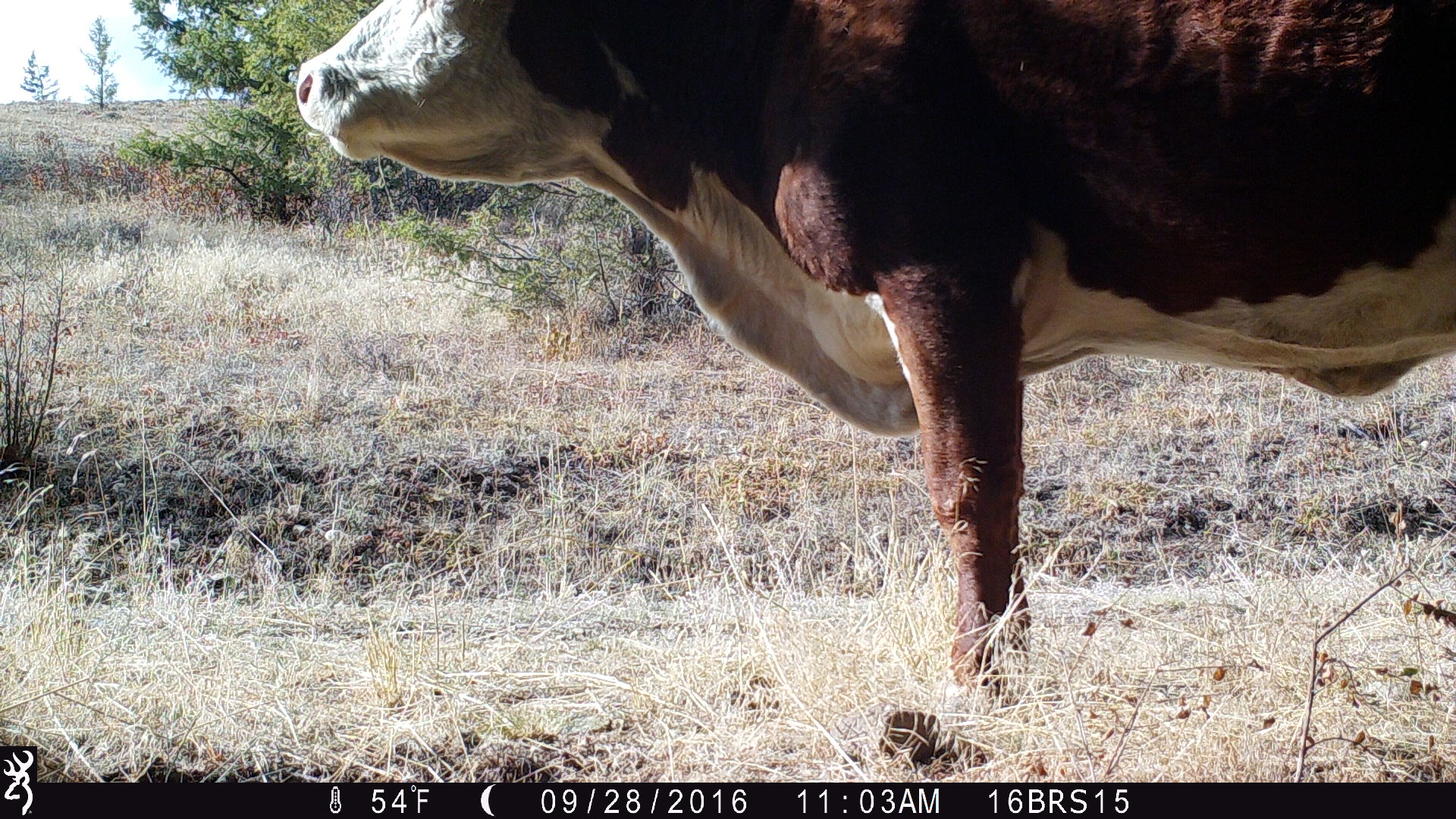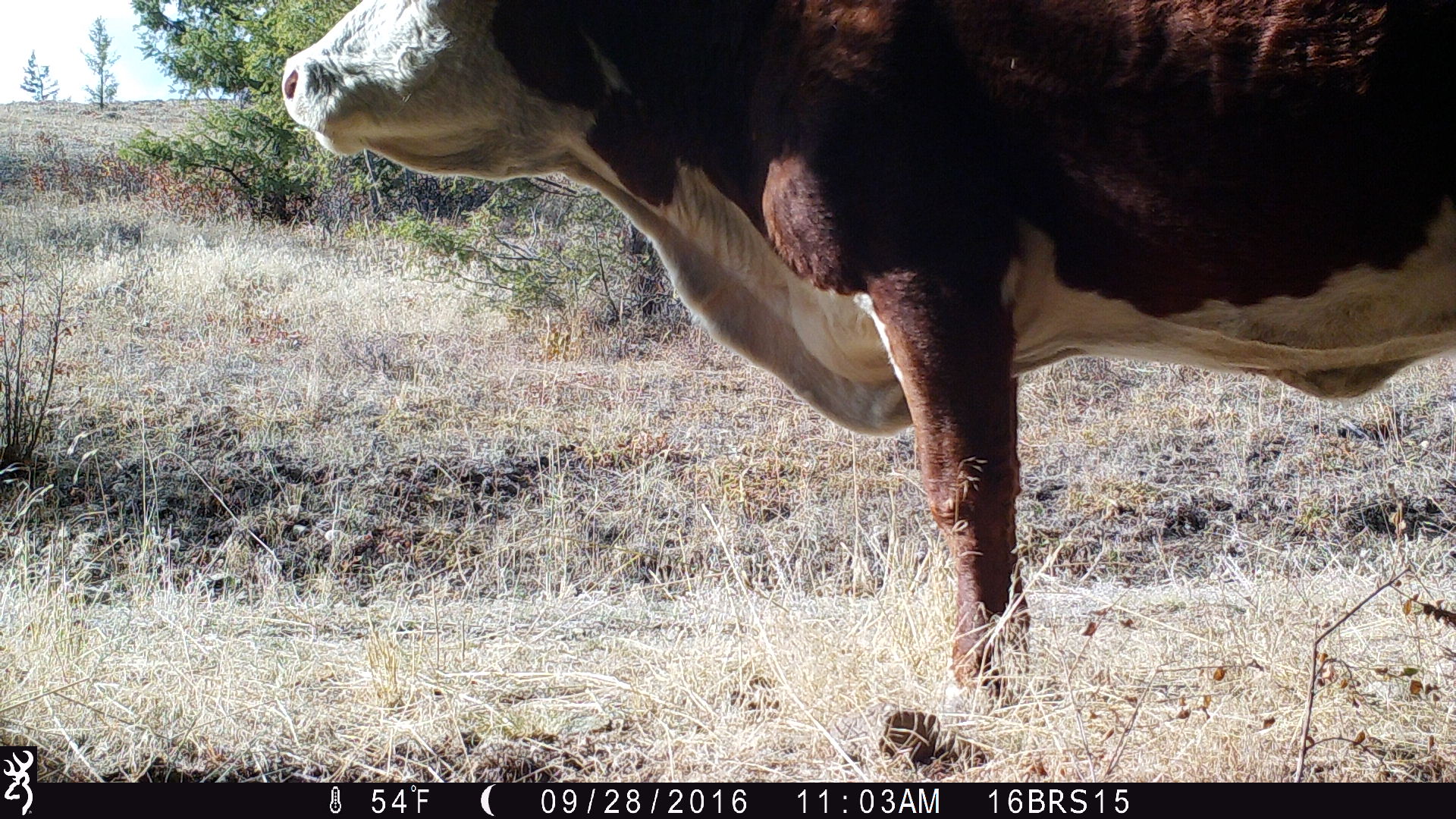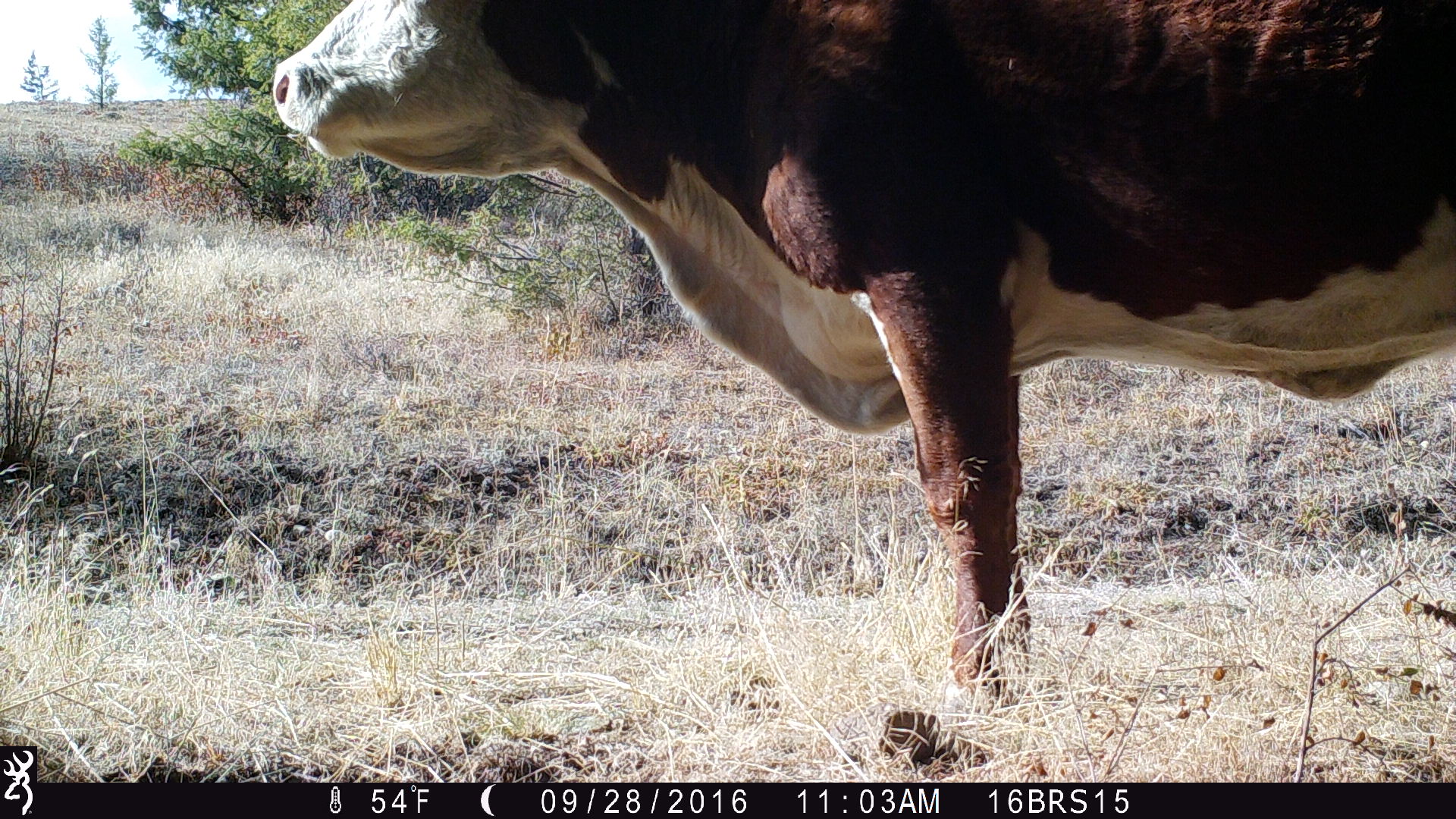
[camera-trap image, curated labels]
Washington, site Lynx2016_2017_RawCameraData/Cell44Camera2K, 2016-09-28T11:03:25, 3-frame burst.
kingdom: Animalia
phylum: Chordata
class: Mammalia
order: Artiodactyla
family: Bovidae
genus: Bos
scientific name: Bos taurus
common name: domestic cattle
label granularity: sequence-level